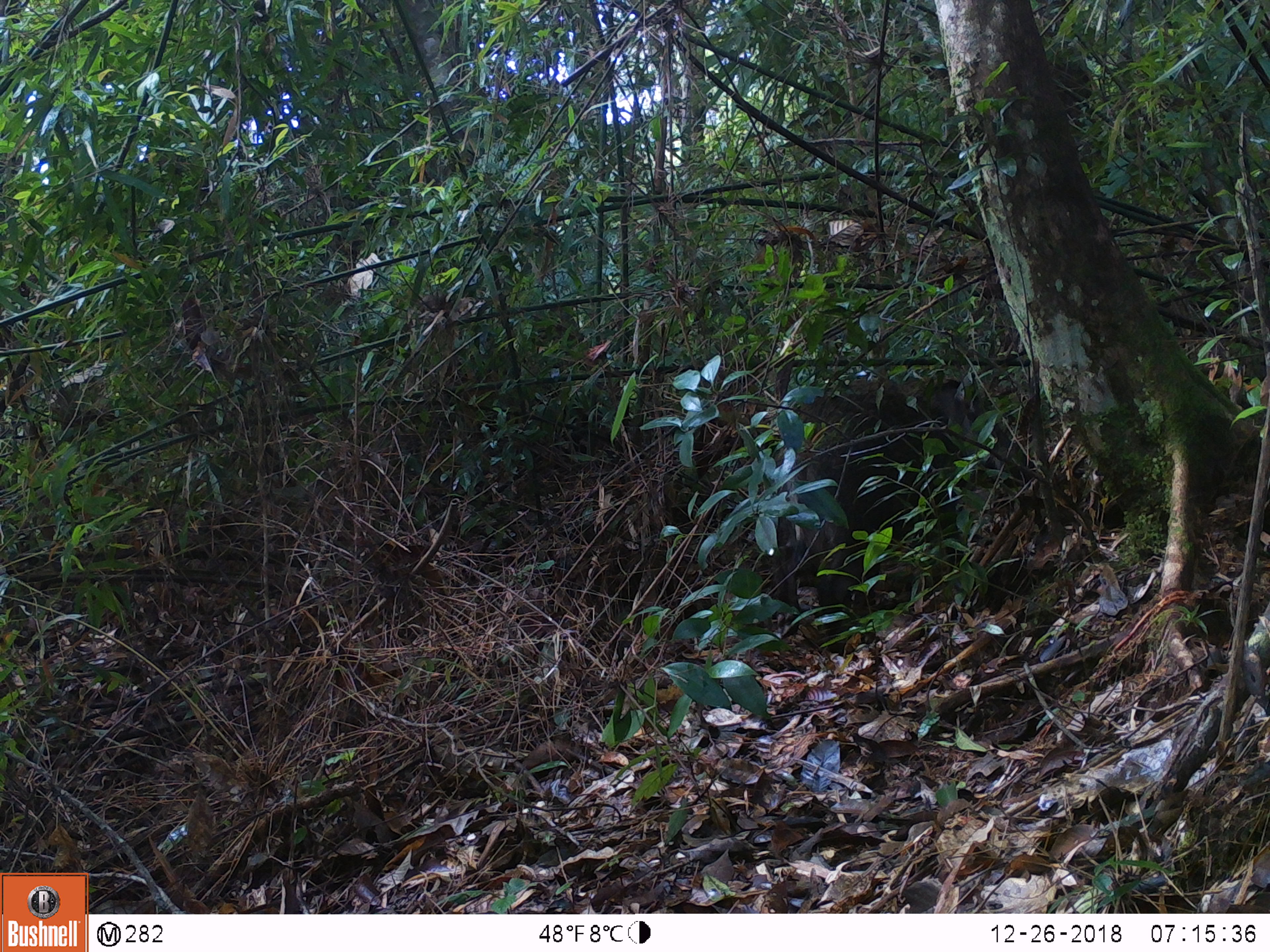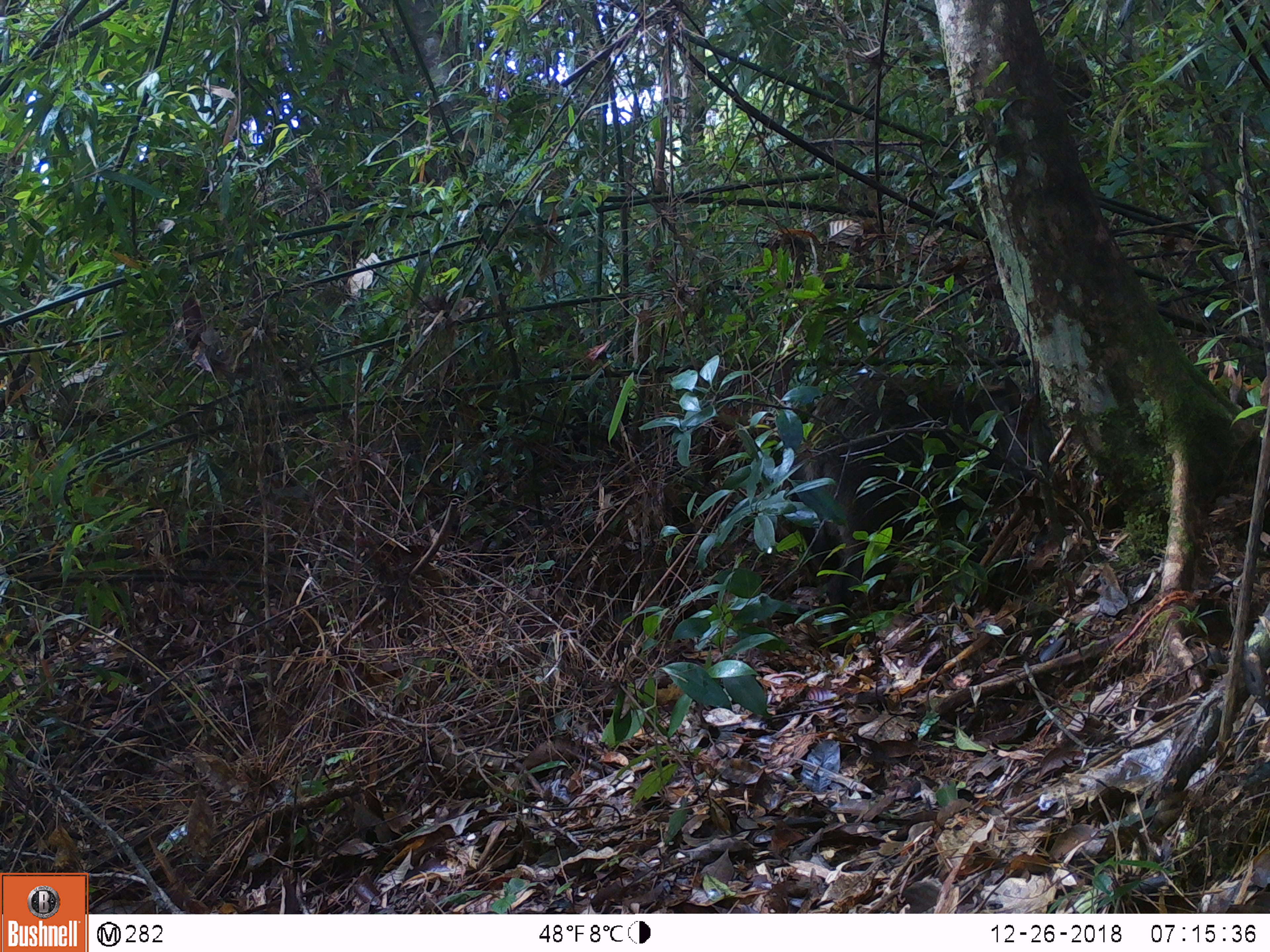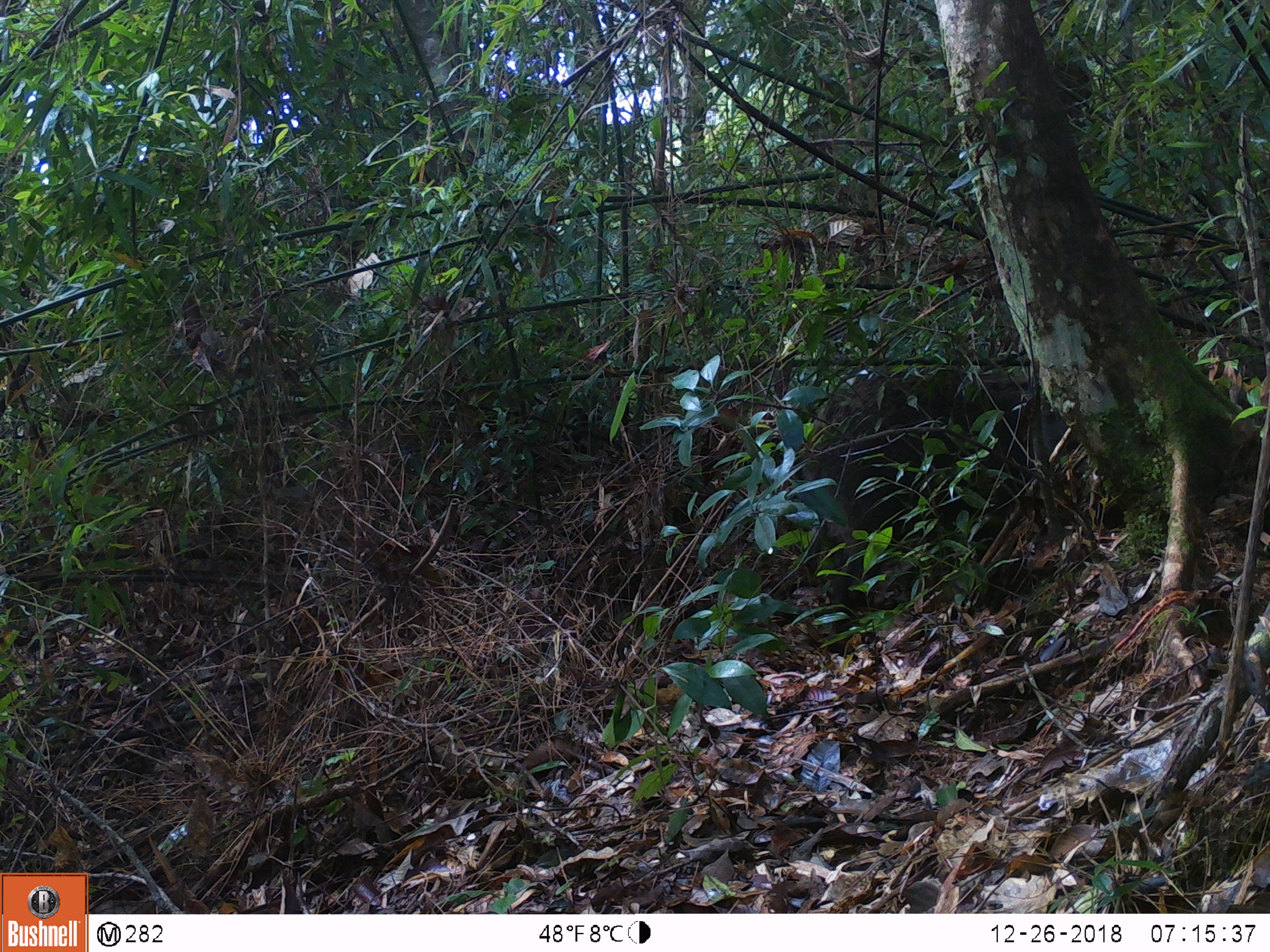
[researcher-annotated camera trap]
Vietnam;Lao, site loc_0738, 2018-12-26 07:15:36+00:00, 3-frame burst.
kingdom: Animalia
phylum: Chordata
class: Mammalia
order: Artiodactyla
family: Suidae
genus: Sus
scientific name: Sus scrofa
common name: eurasian wild pig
Eurasian wild pig (Sus scrofa). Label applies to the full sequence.